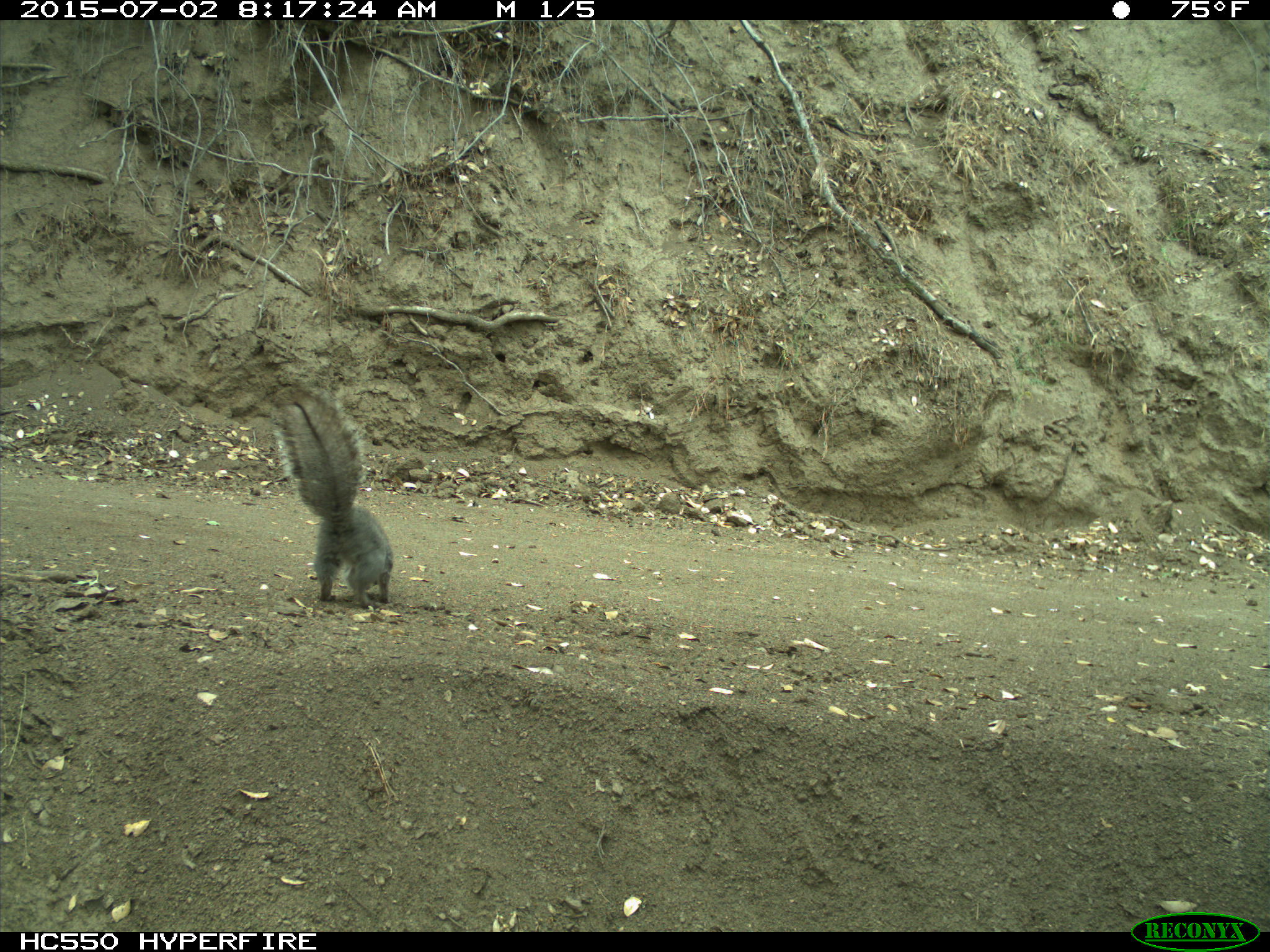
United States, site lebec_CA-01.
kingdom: Animalia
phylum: Chordata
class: Mammalia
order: Rodentia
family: Sciuridae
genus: Sciurus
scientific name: Sciurus carolinensis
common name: eastern gray squirrel